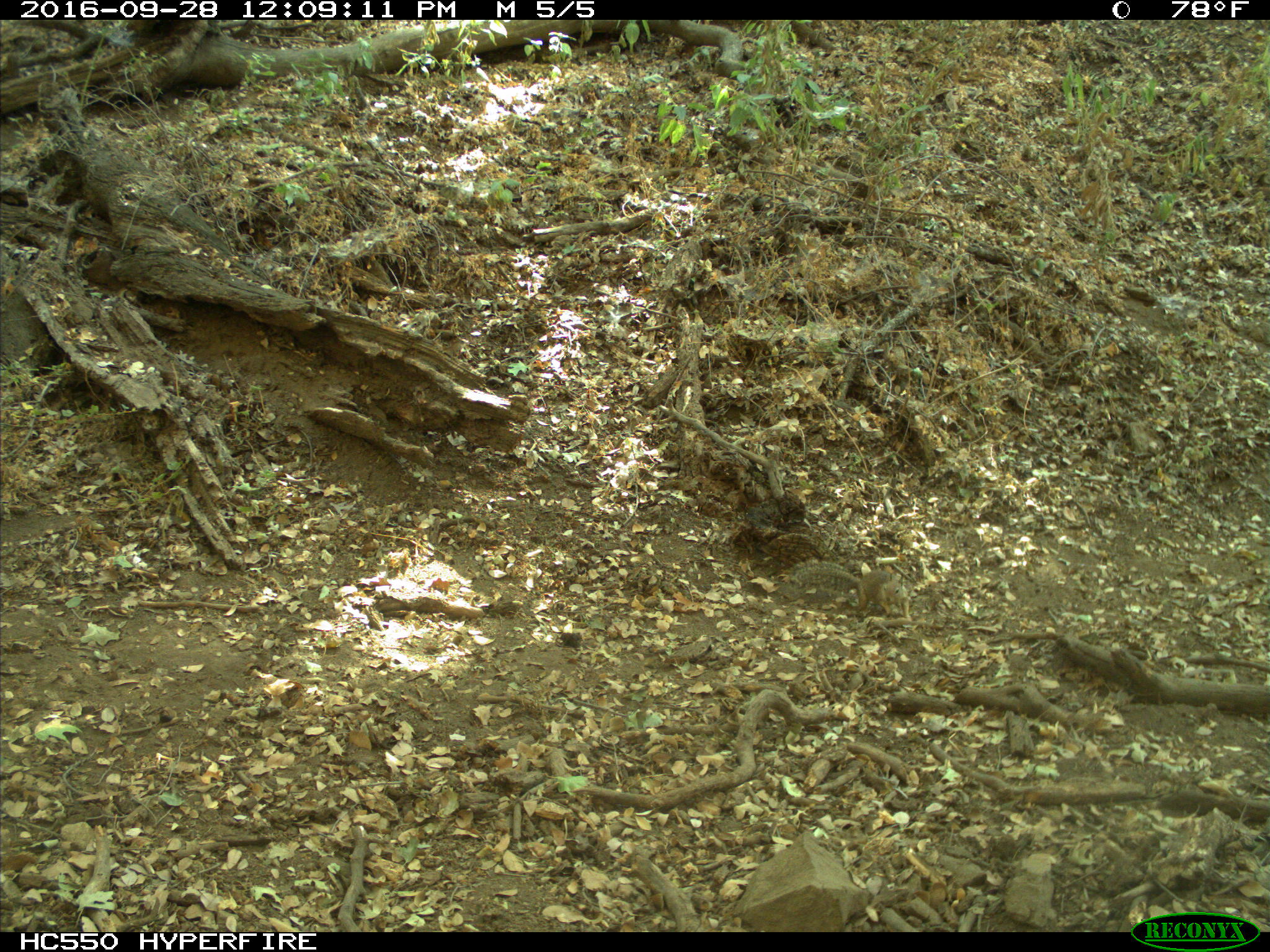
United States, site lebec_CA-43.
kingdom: Animalia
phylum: Chordata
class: Mammalia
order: Rodentia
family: Sciuridae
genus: Otospermophilus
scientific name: Otospermophilus beecheyi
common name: california ground squirrel